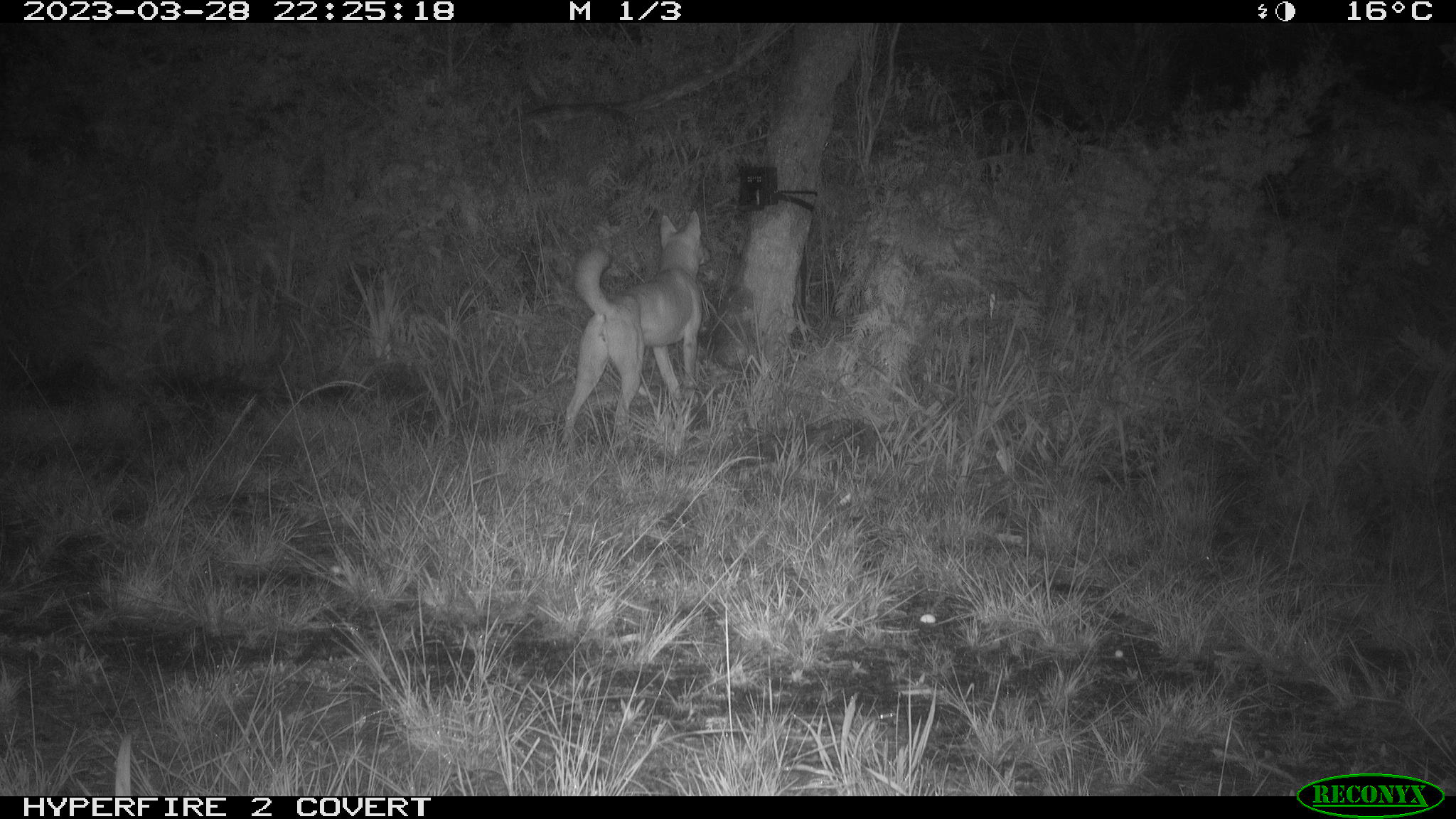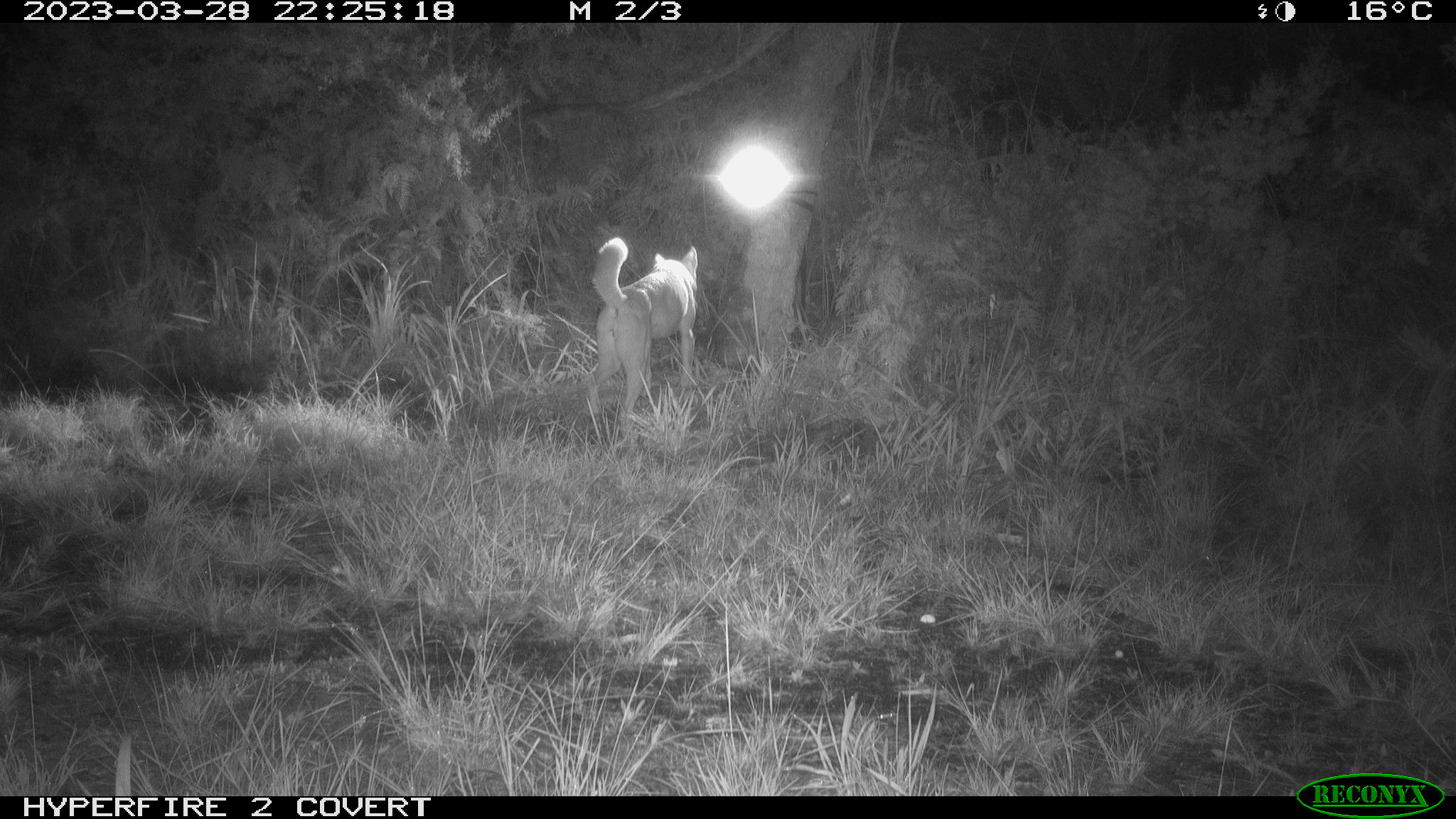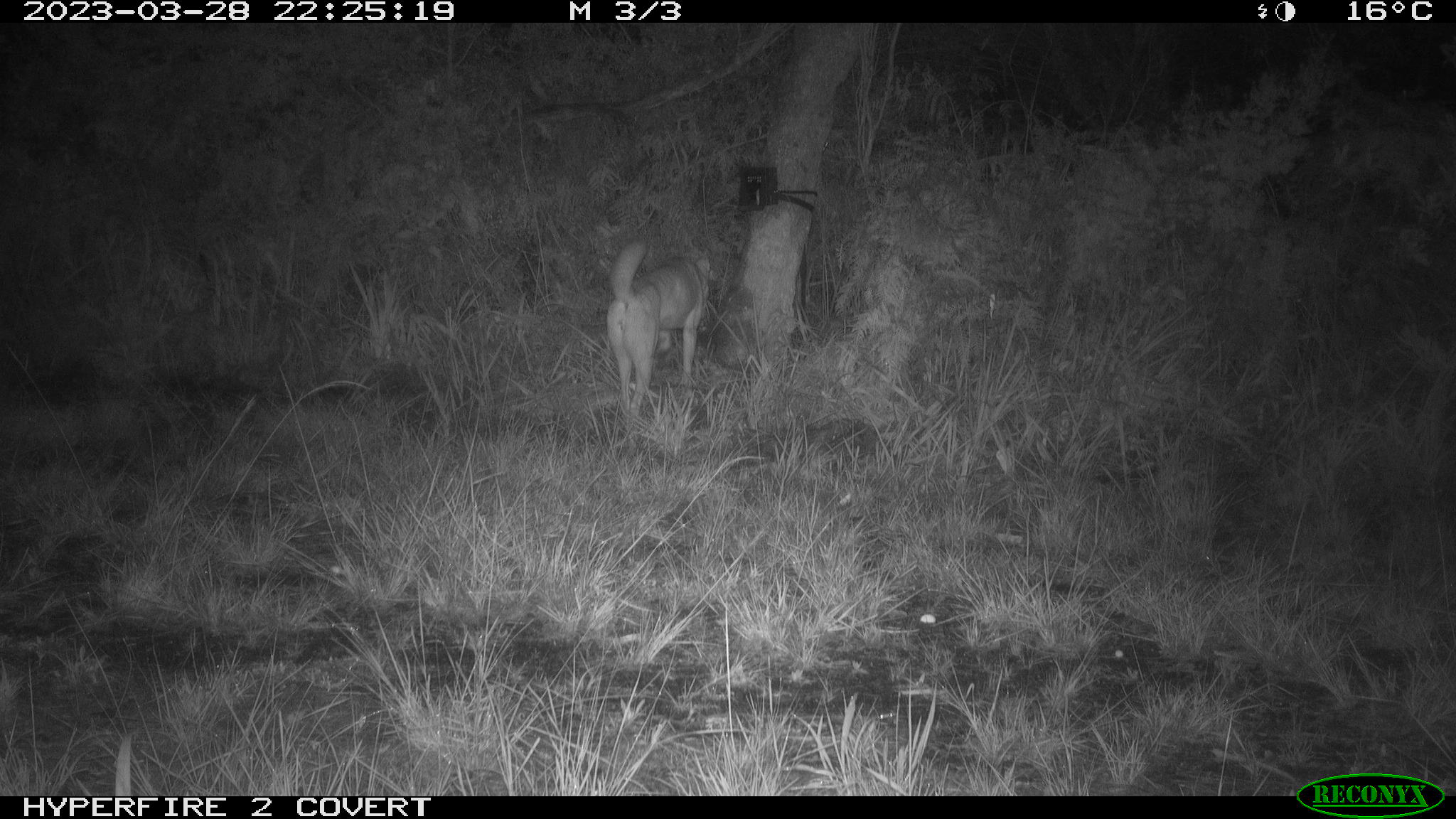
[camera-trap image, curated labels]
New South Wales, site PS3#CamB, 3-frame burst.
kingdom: Animalia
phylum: Chordata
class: Mammalia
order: Carnivora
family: Canidae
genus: Canis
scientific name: Canis familiaris dingo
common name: dingo